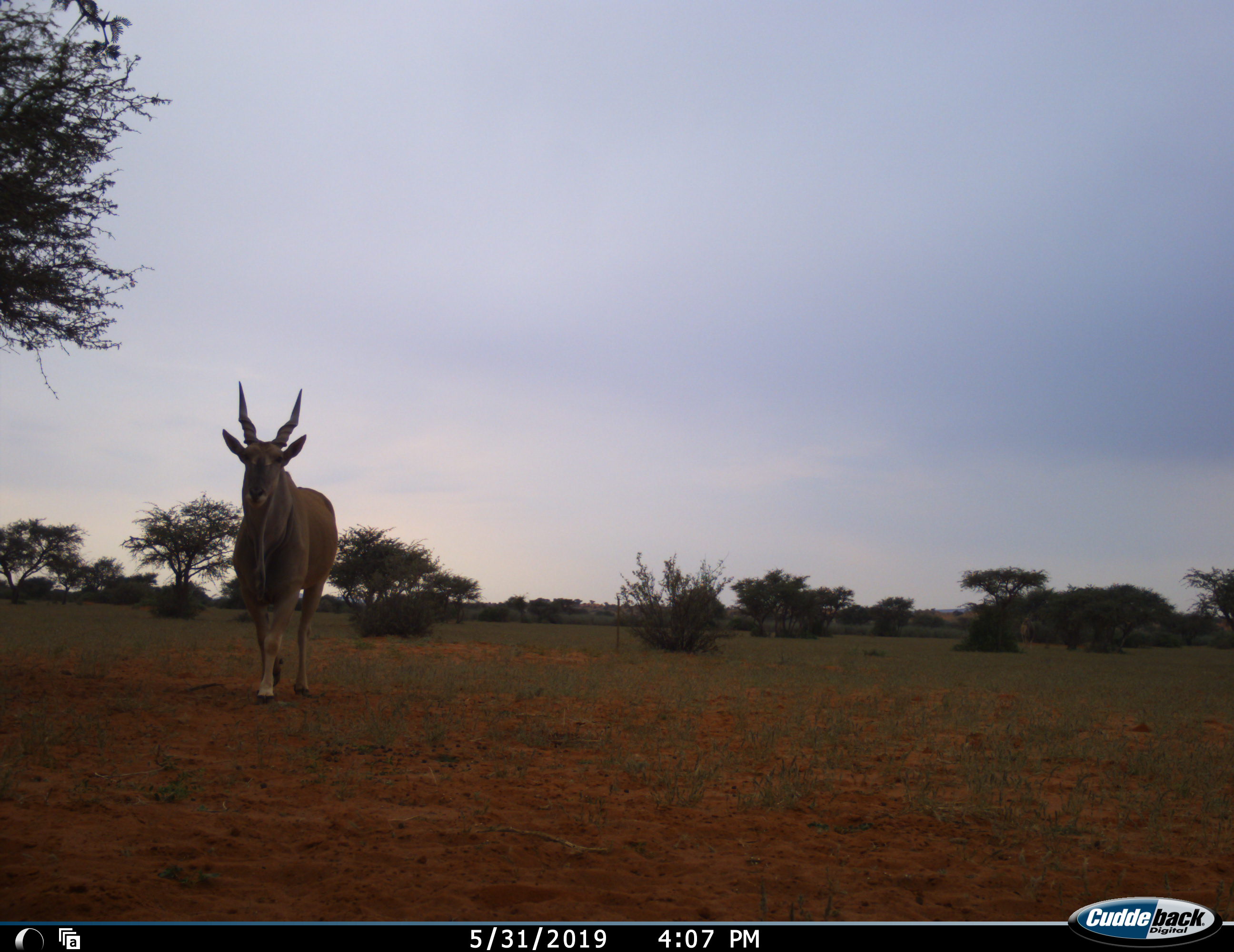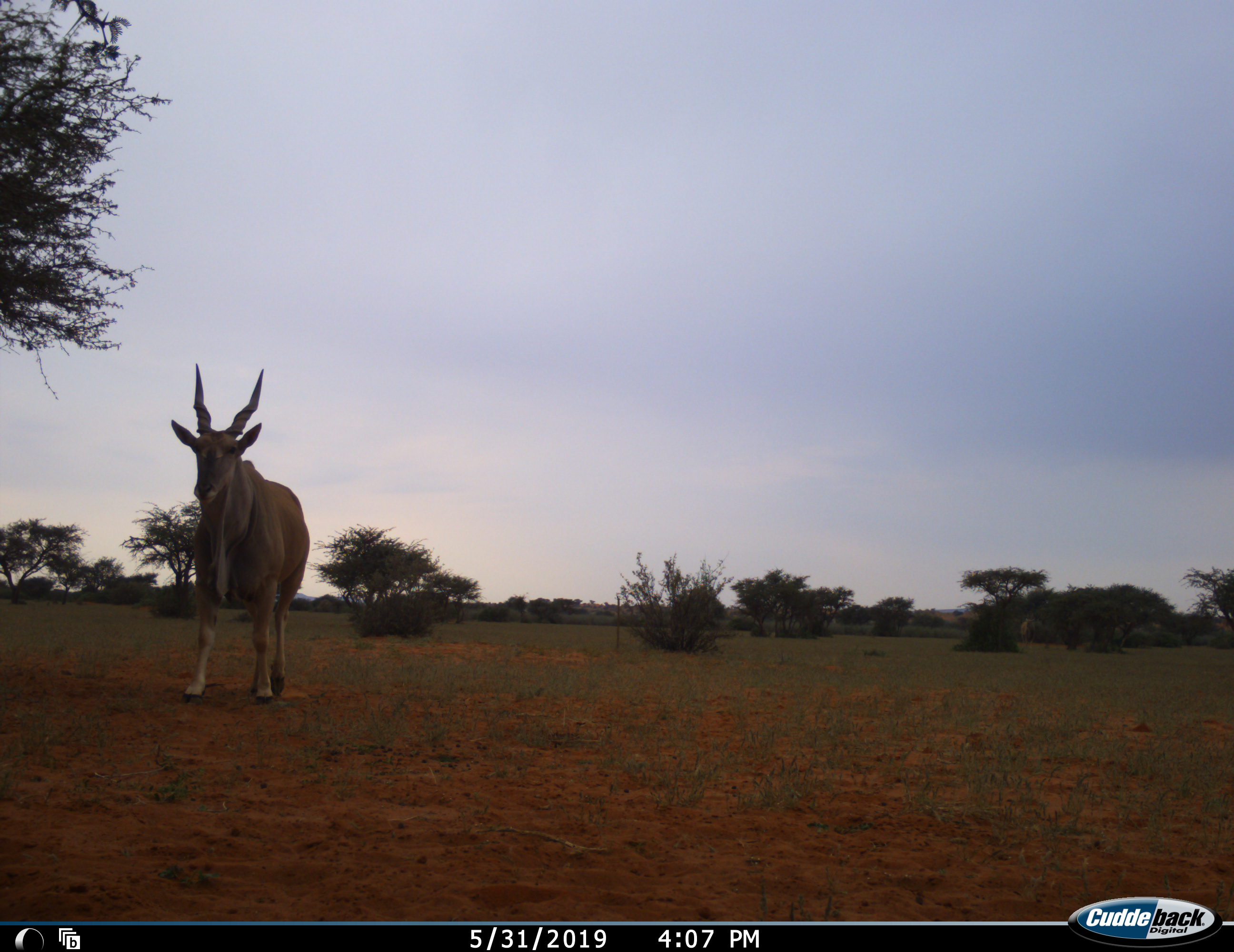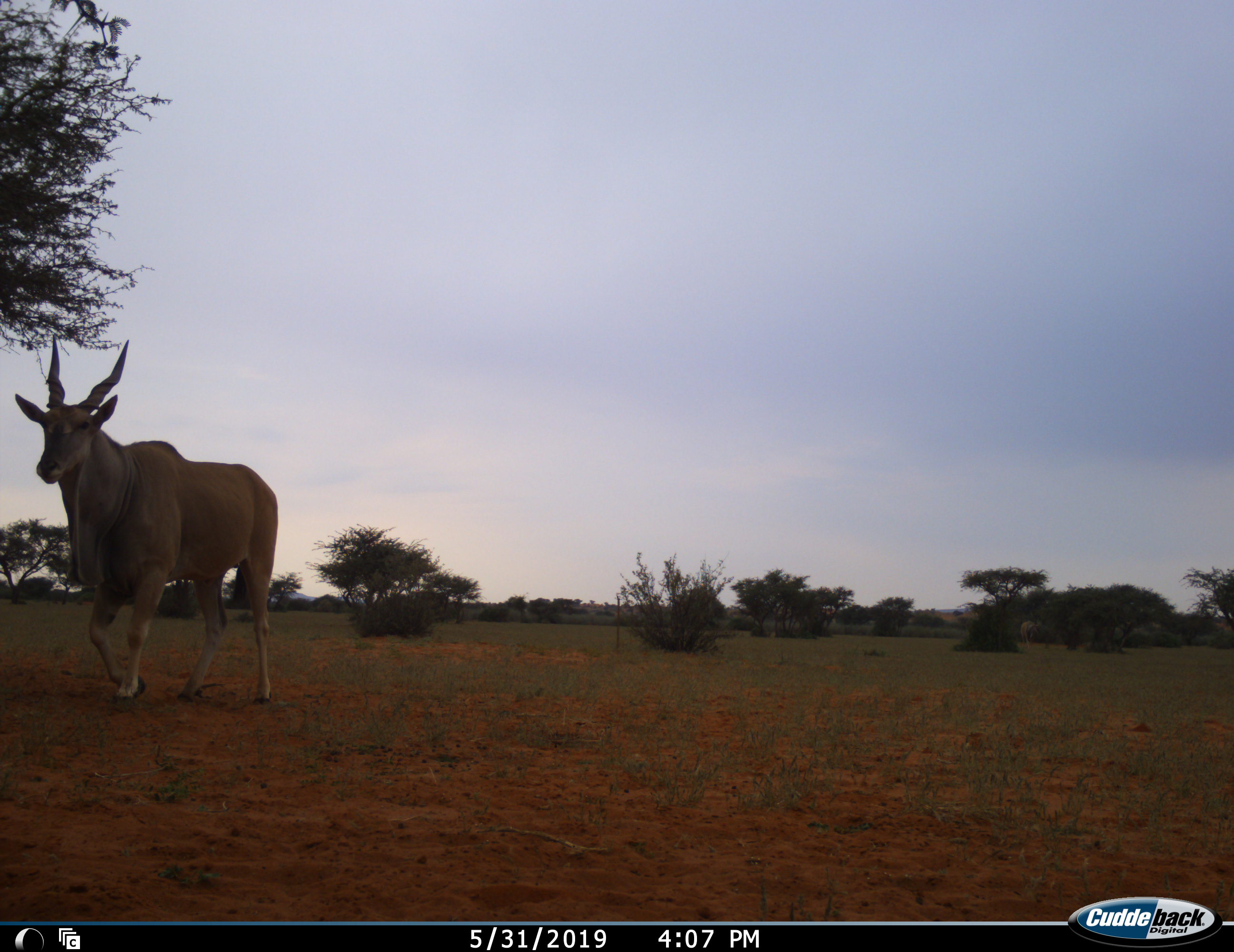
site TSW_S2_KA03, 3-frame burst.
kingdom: Animalia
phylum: Chordata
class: Mammalia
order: Artiodactyla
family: Bovidae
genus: Tragelaphus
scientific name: Tragelaphus oryx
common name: eland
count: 1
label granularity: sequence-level